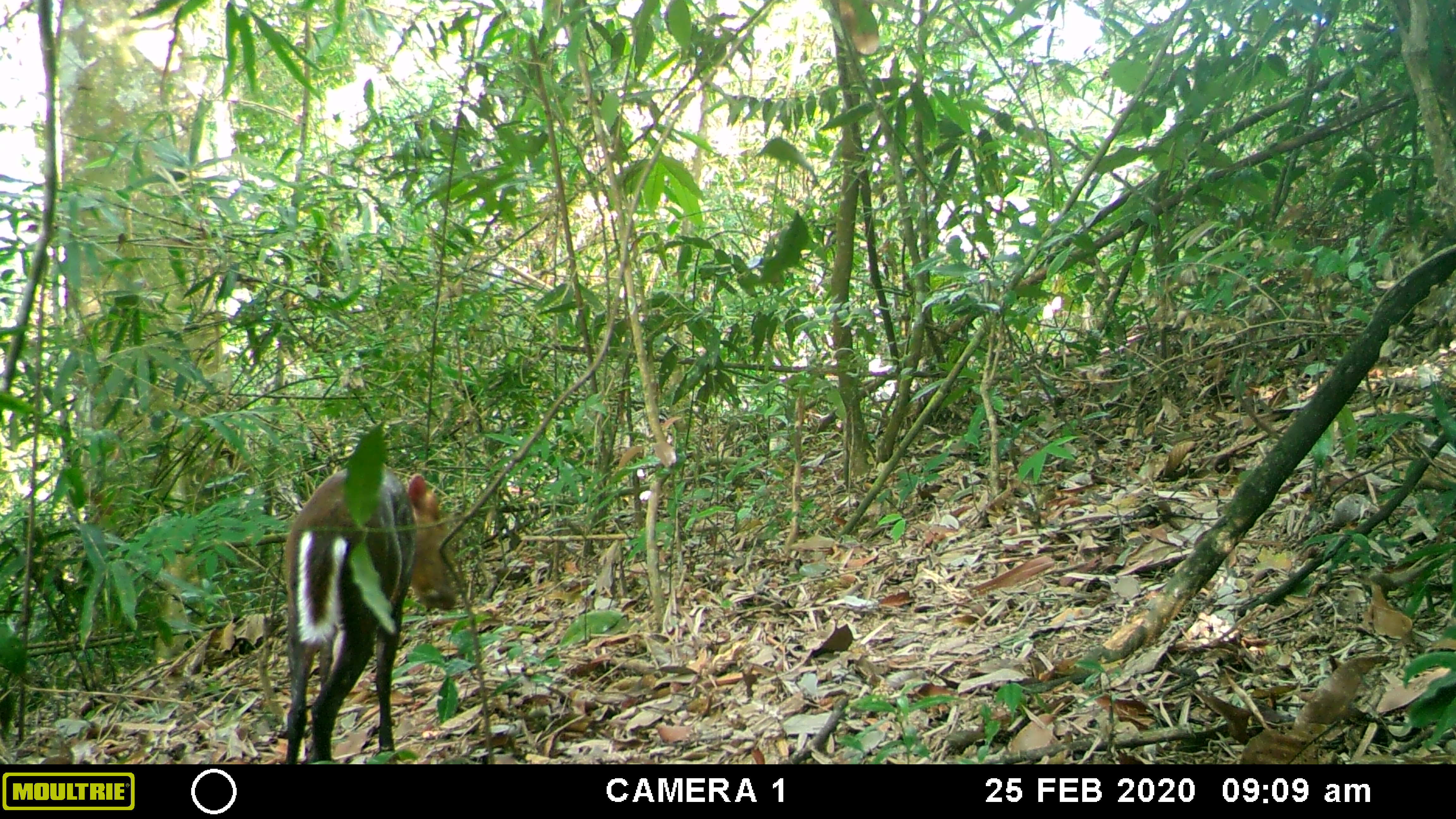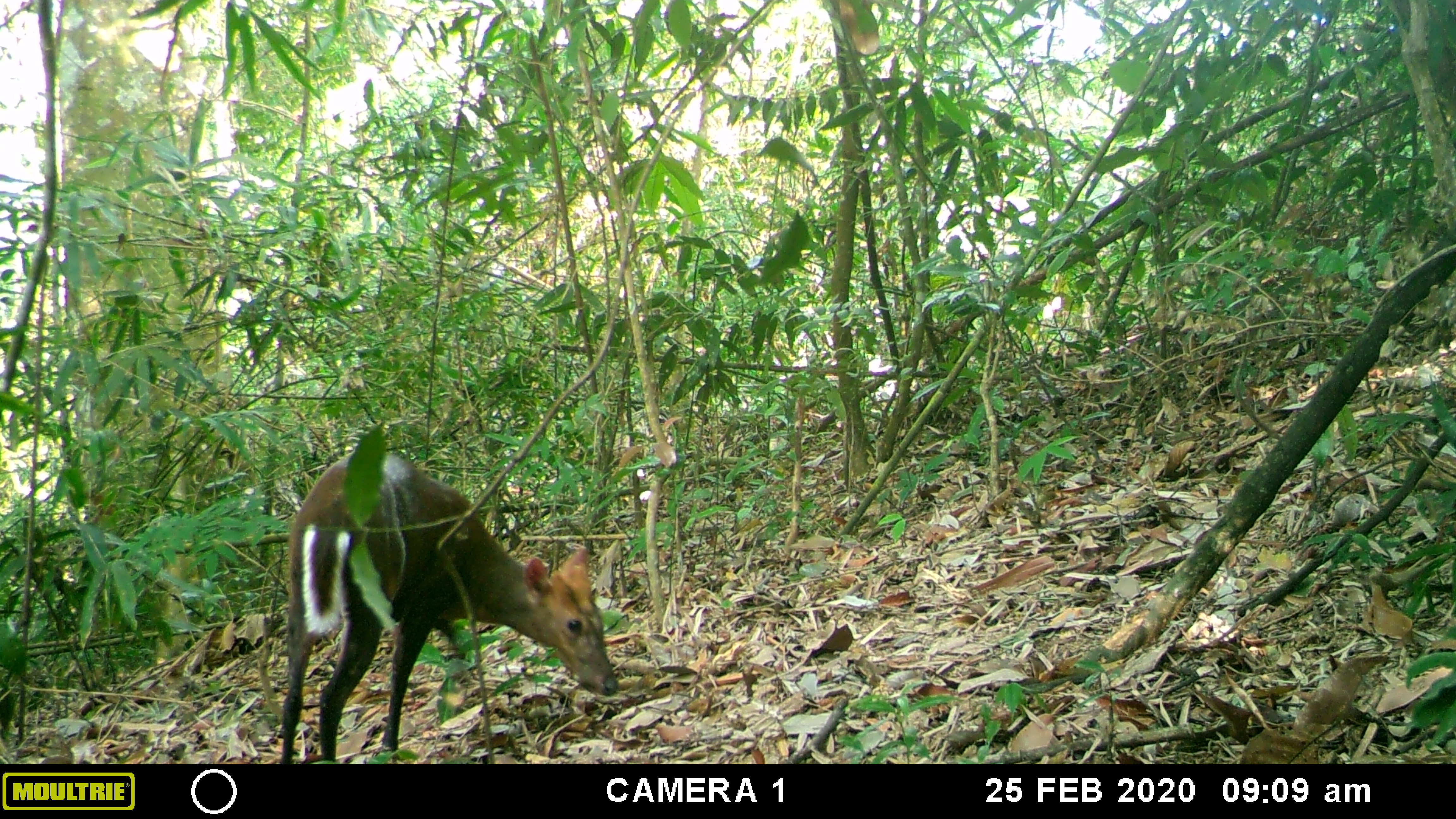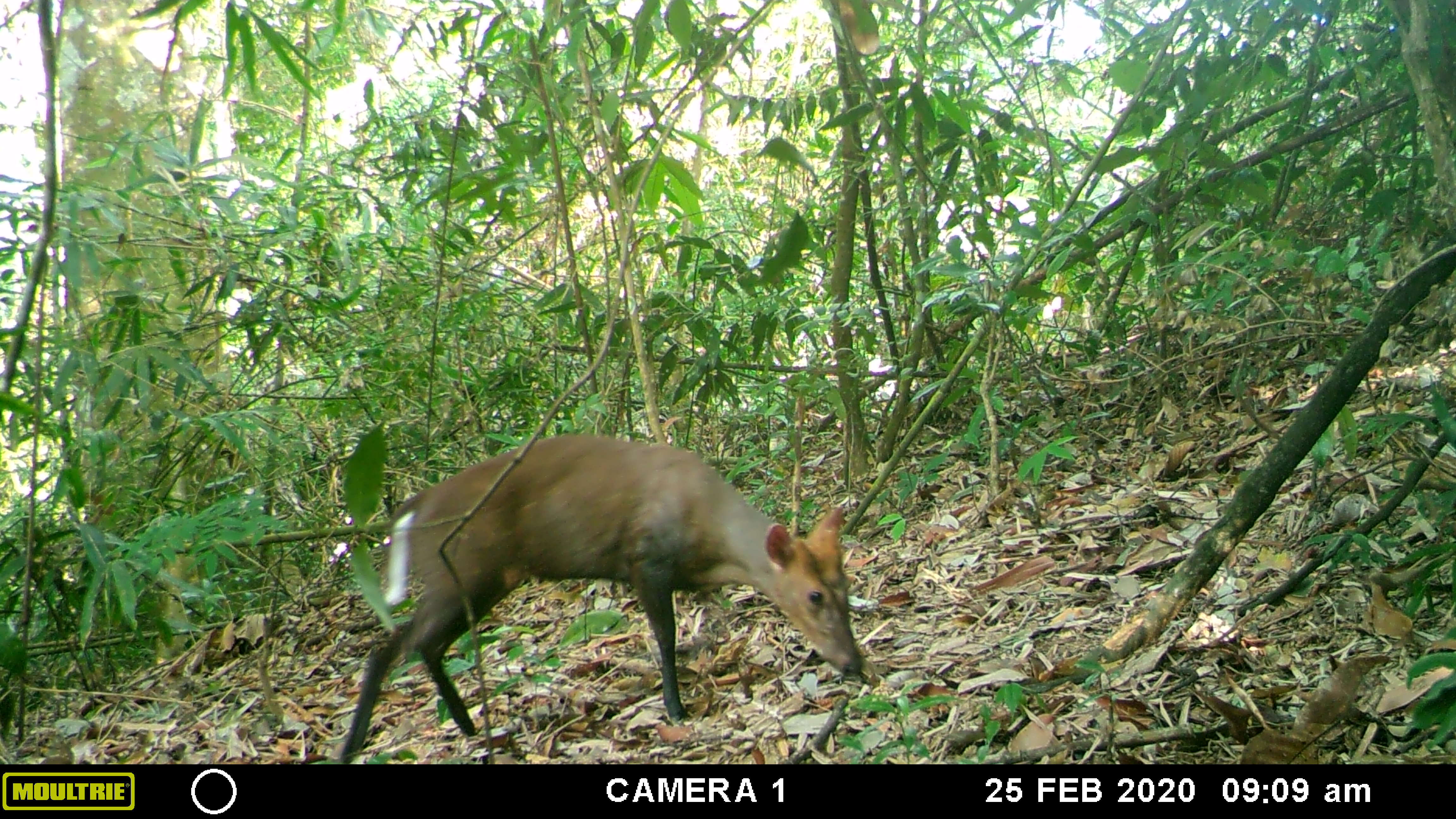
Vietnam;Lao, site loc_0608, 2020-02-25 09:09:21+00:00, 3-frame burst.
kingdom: Animalia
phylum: Chordata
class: Mammalia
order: Artiodactyla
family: Cervidae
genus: Muntiacus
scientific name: Muntiacus rooseveltorum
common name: roosevelt's muntjac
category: roosevelts muntjac group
Roosevelts muntjac group (roosevelt's muntjac) (Muntiacus rooseveltorum). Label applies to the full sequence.